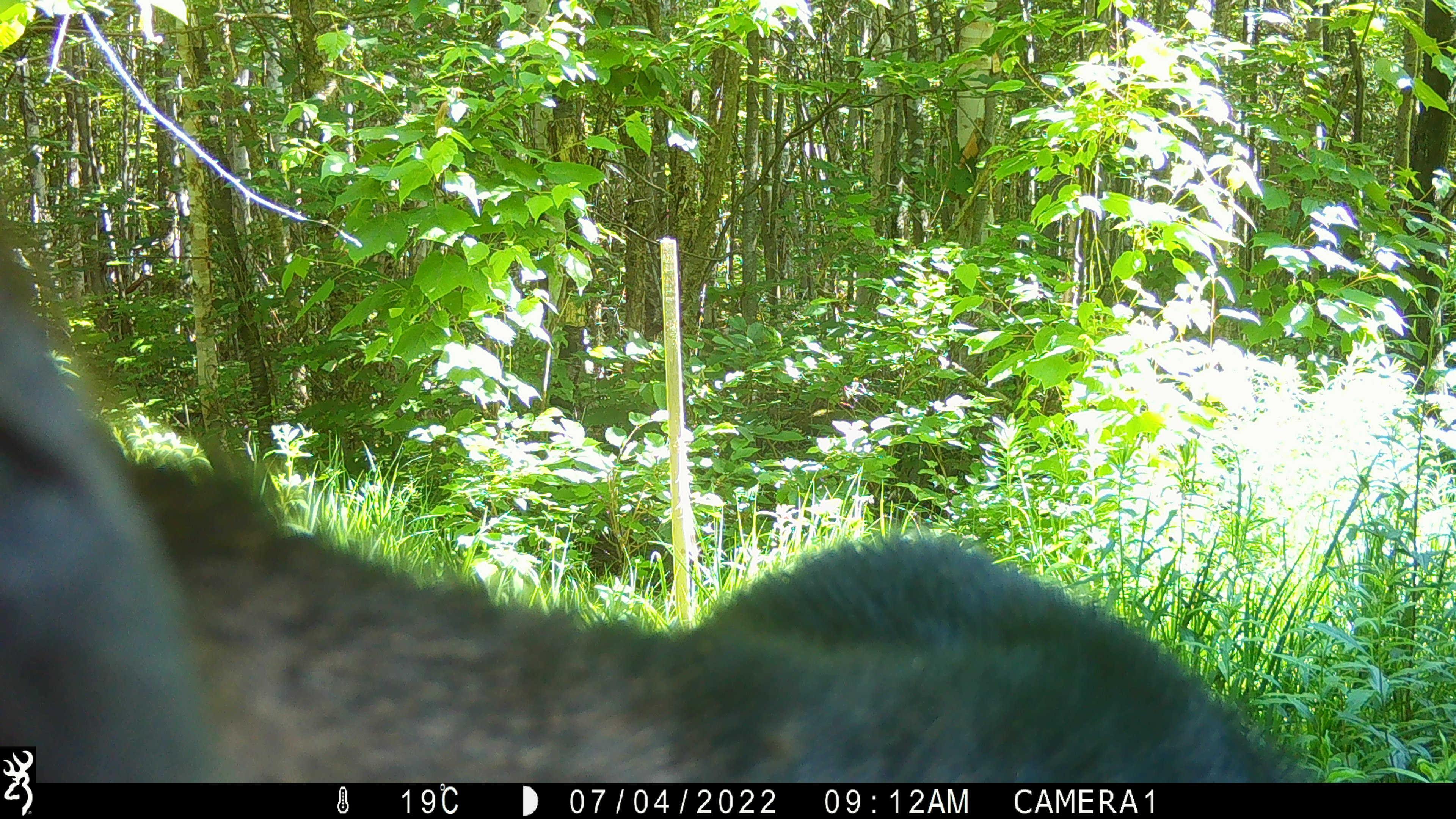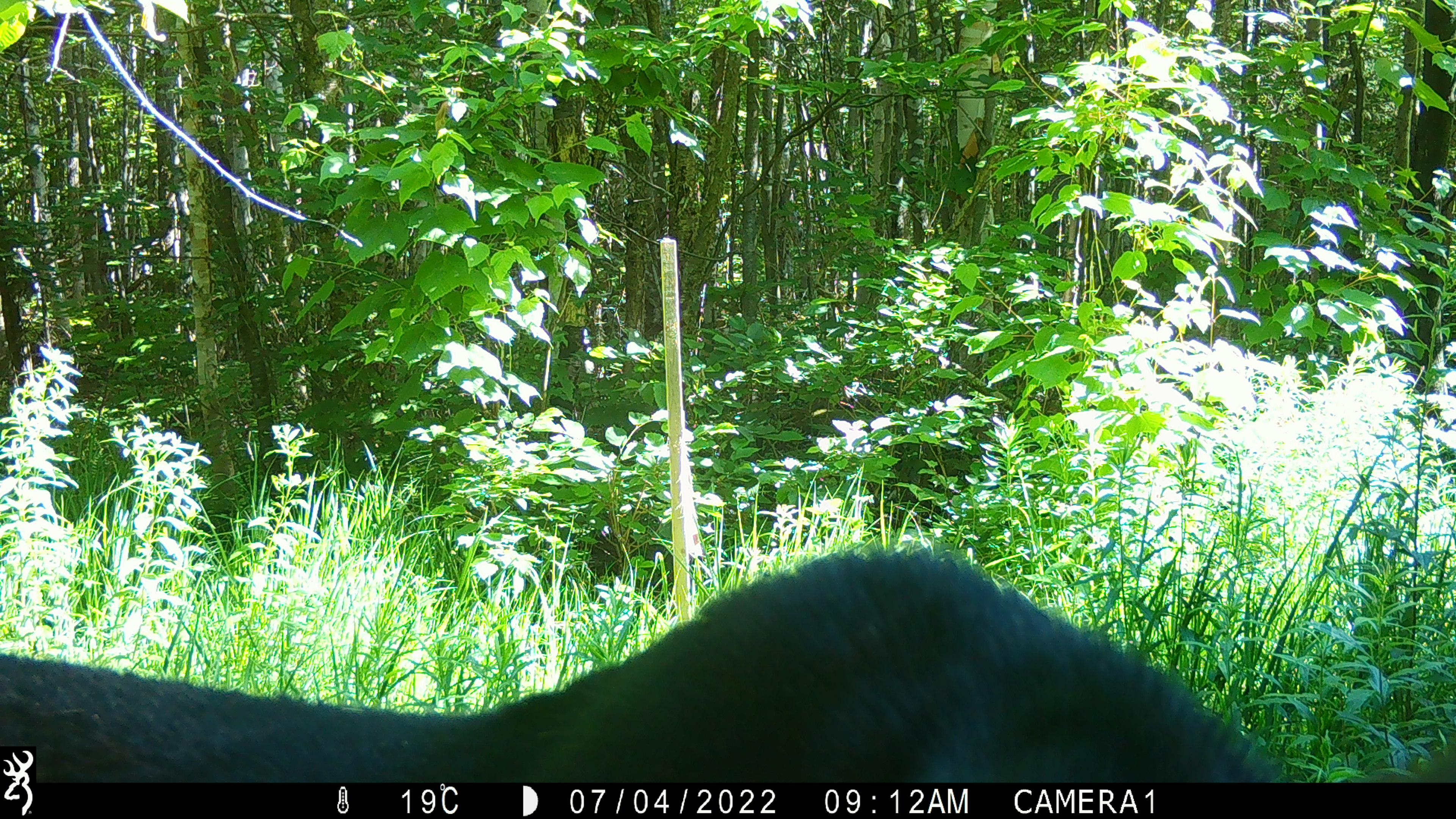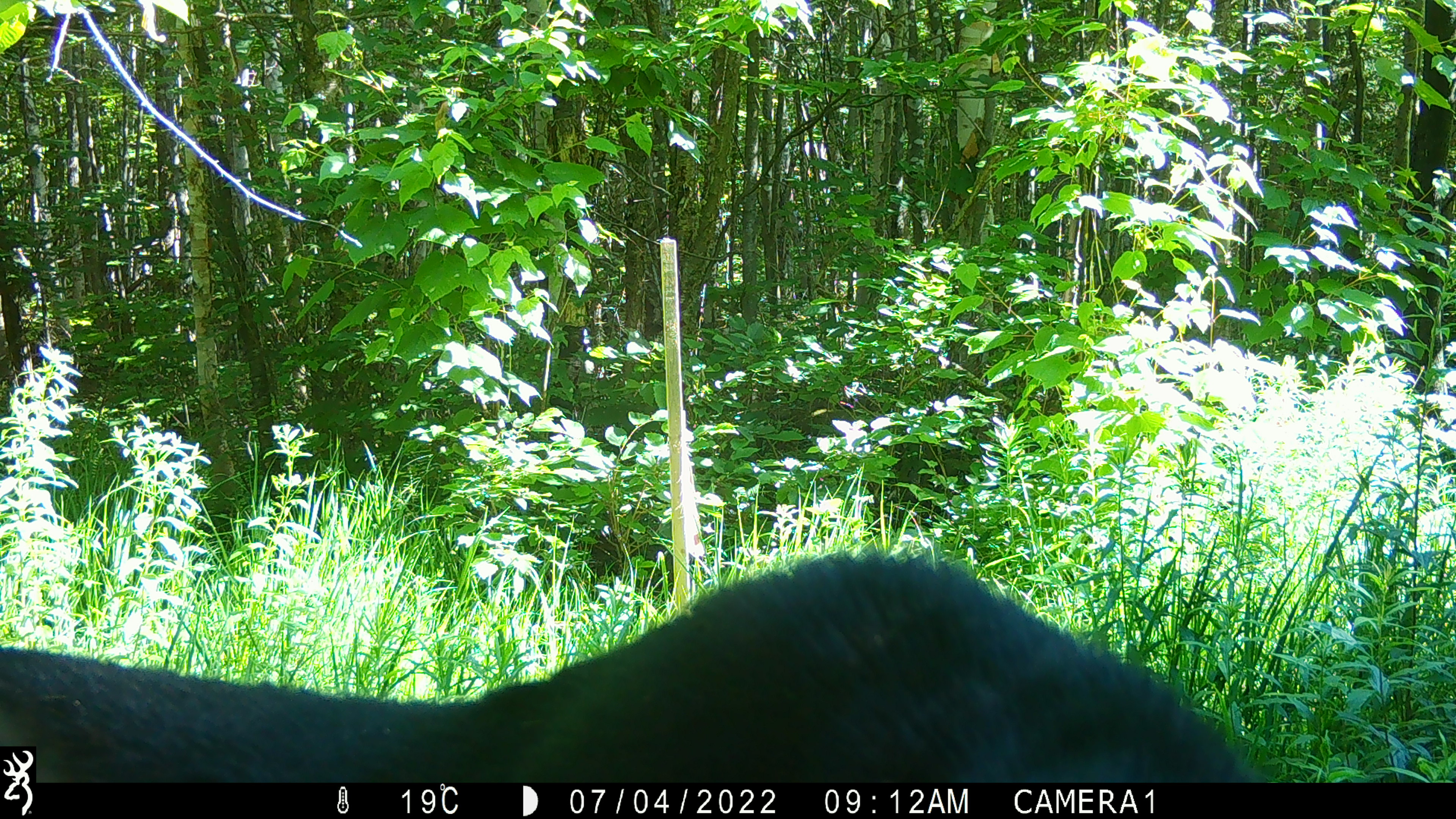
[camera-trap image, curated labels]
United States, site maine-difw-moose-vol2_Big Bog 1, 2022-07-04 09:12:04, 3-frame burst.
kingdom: Animalia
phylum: Chordata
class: Mammalia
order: Artiodactyla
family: Cervidae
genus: Alces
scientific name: Alces alces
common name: moose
Moose (Alces alces).